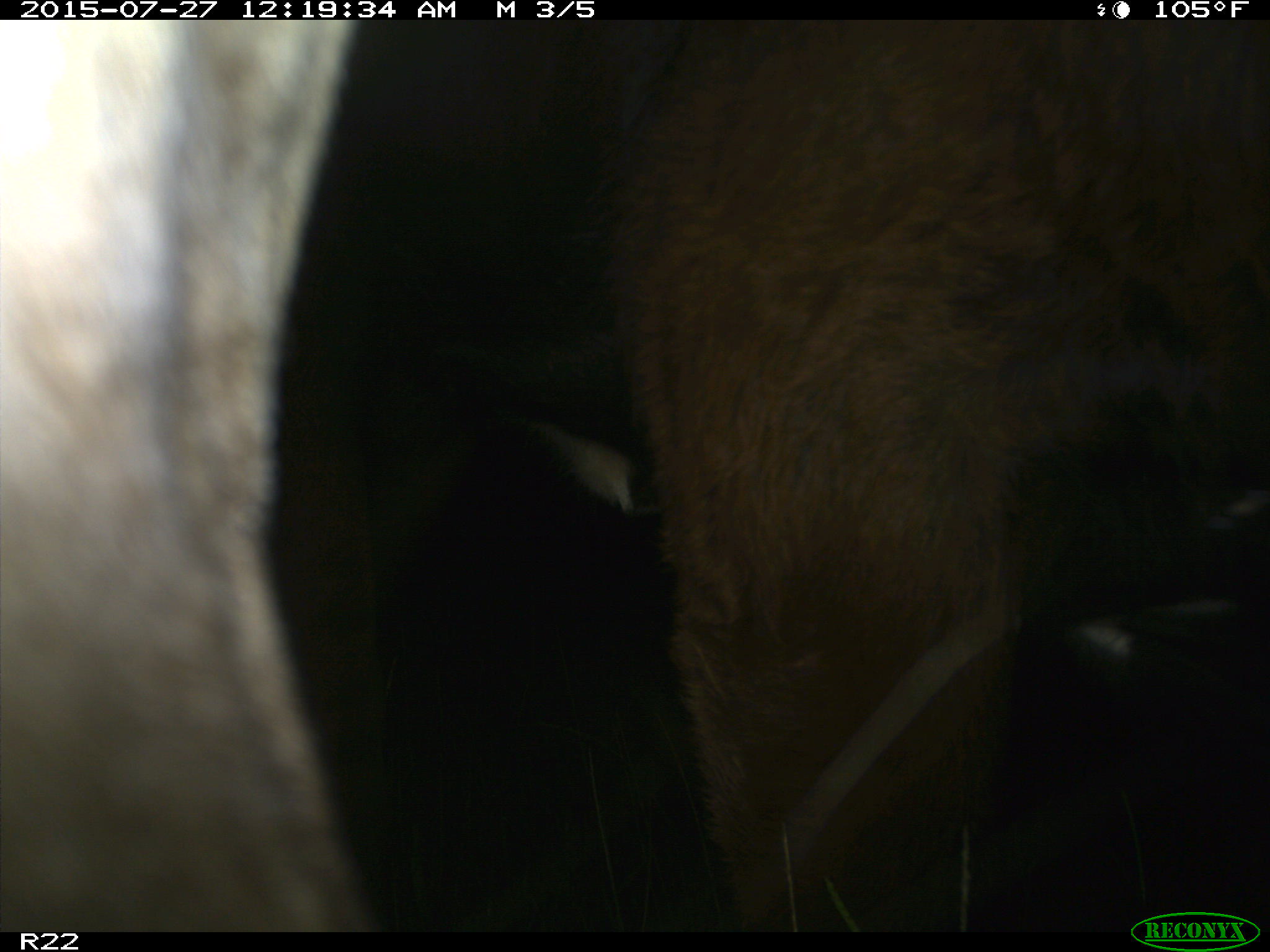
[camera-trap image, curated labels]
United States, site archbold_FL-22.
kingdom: Animalia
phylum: Chordata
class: Mammalia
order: Artiodactyla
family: Bovidae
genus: Bos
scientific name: Bos taurus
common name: domestic cow